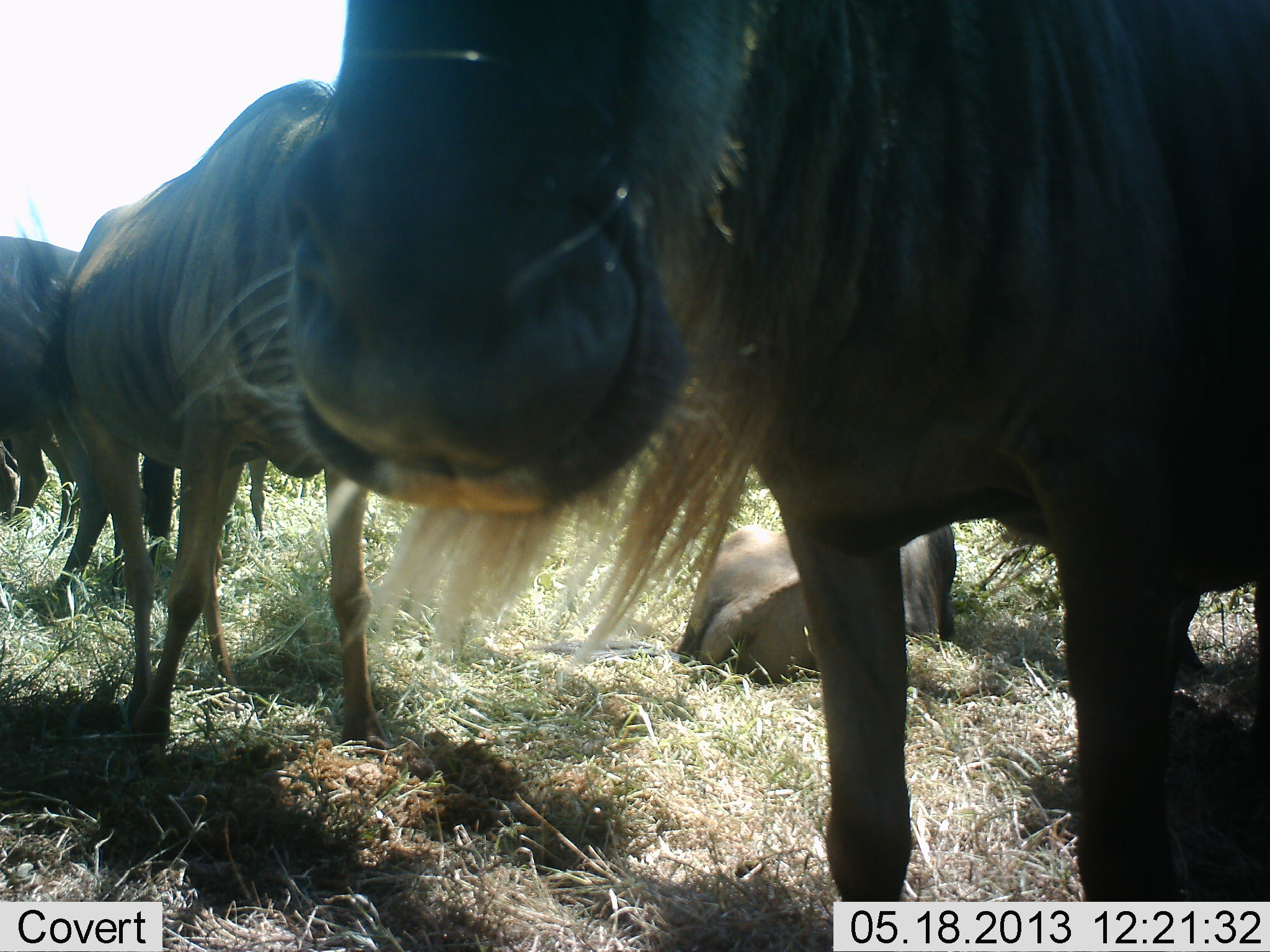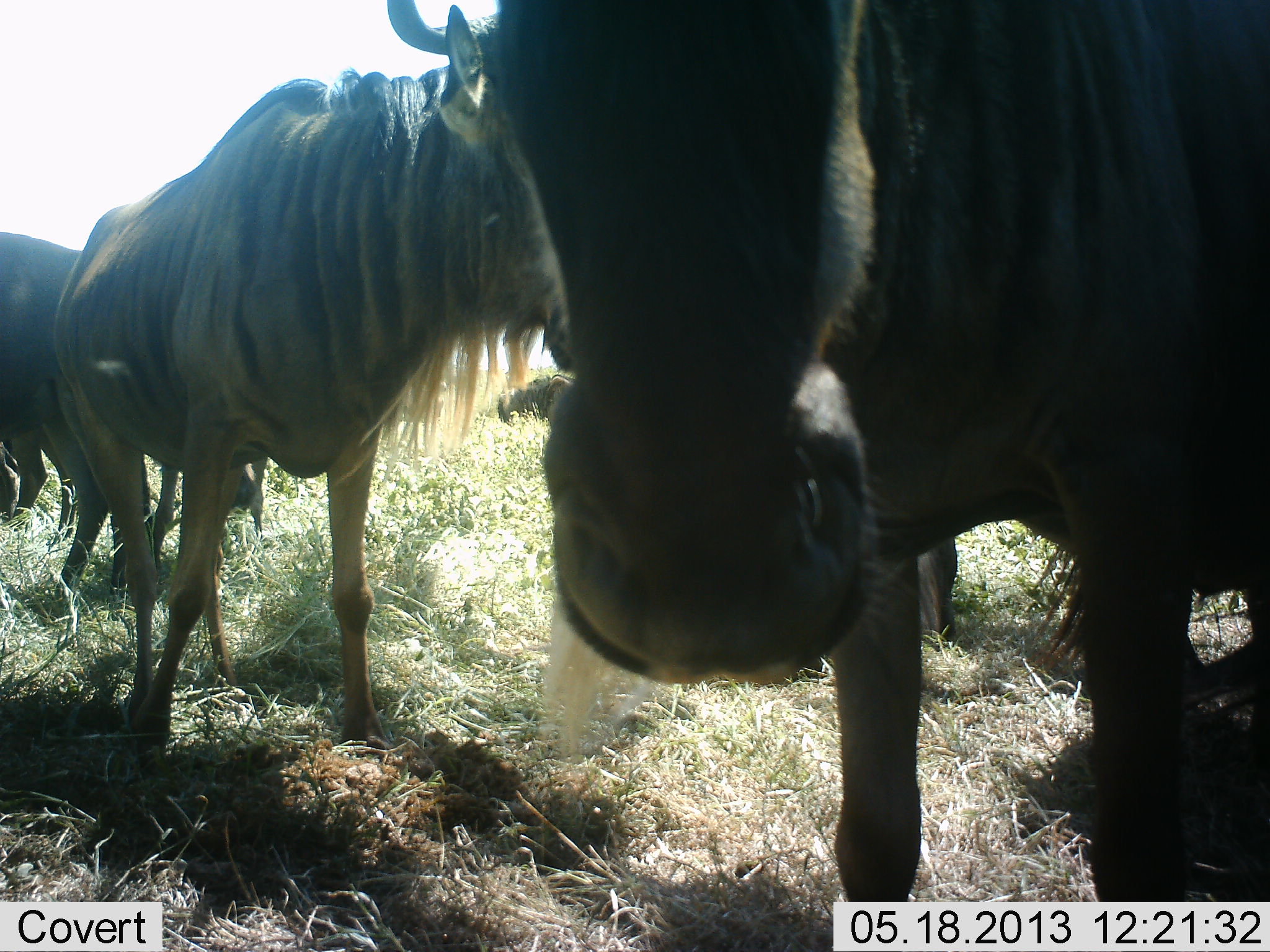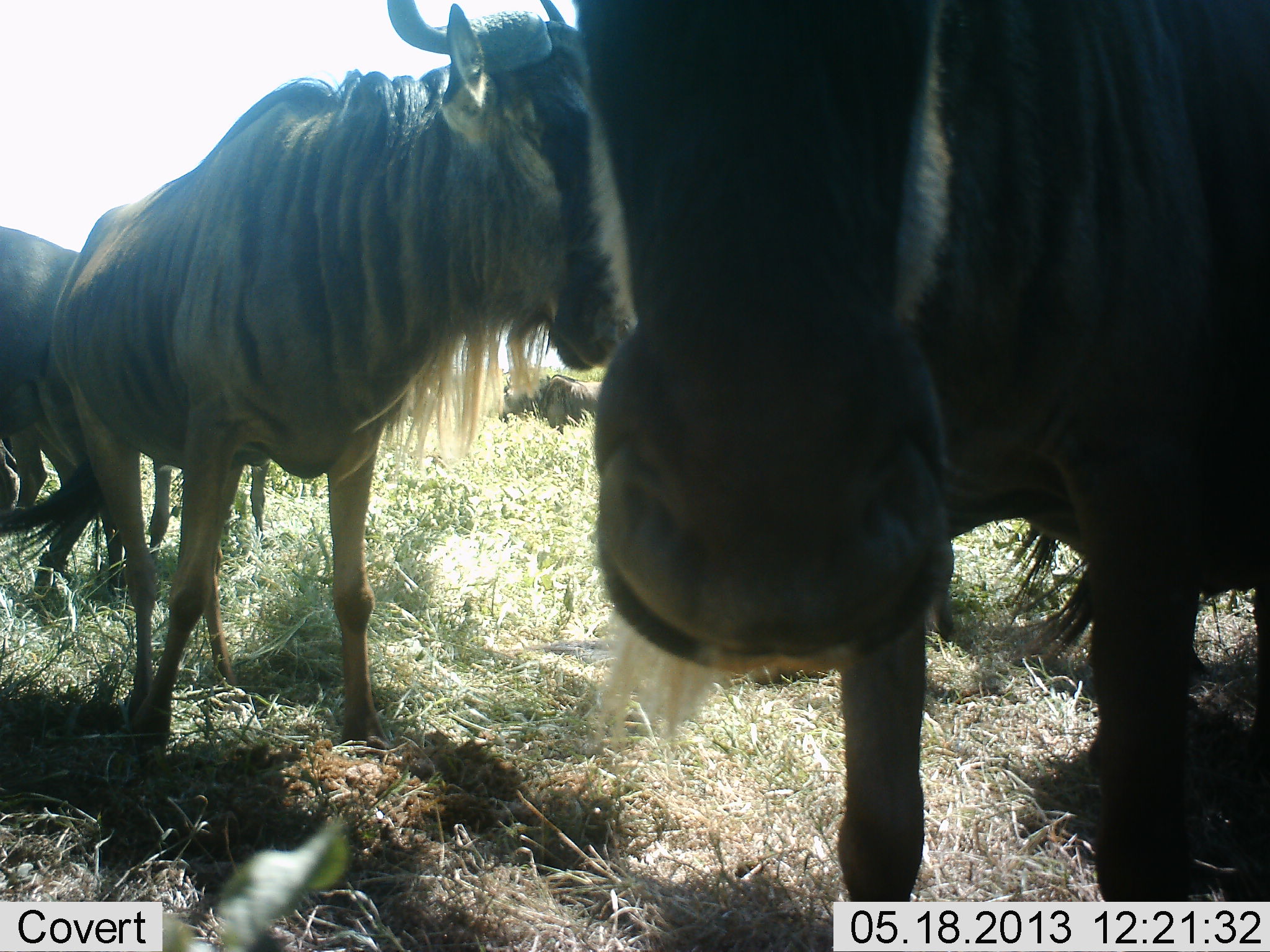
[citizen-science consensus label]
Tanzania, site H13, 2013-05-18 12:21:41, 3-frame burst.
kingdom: Animalia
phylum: Chordata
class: Mammalia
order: Artiodactyla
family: Bovidae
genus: Connochaetes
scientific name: Connochaetes taurinus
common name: blue wildebeest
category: wildebeest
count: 5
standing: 90%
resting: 55%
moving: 6%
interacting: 16%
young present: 6%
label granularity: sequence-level